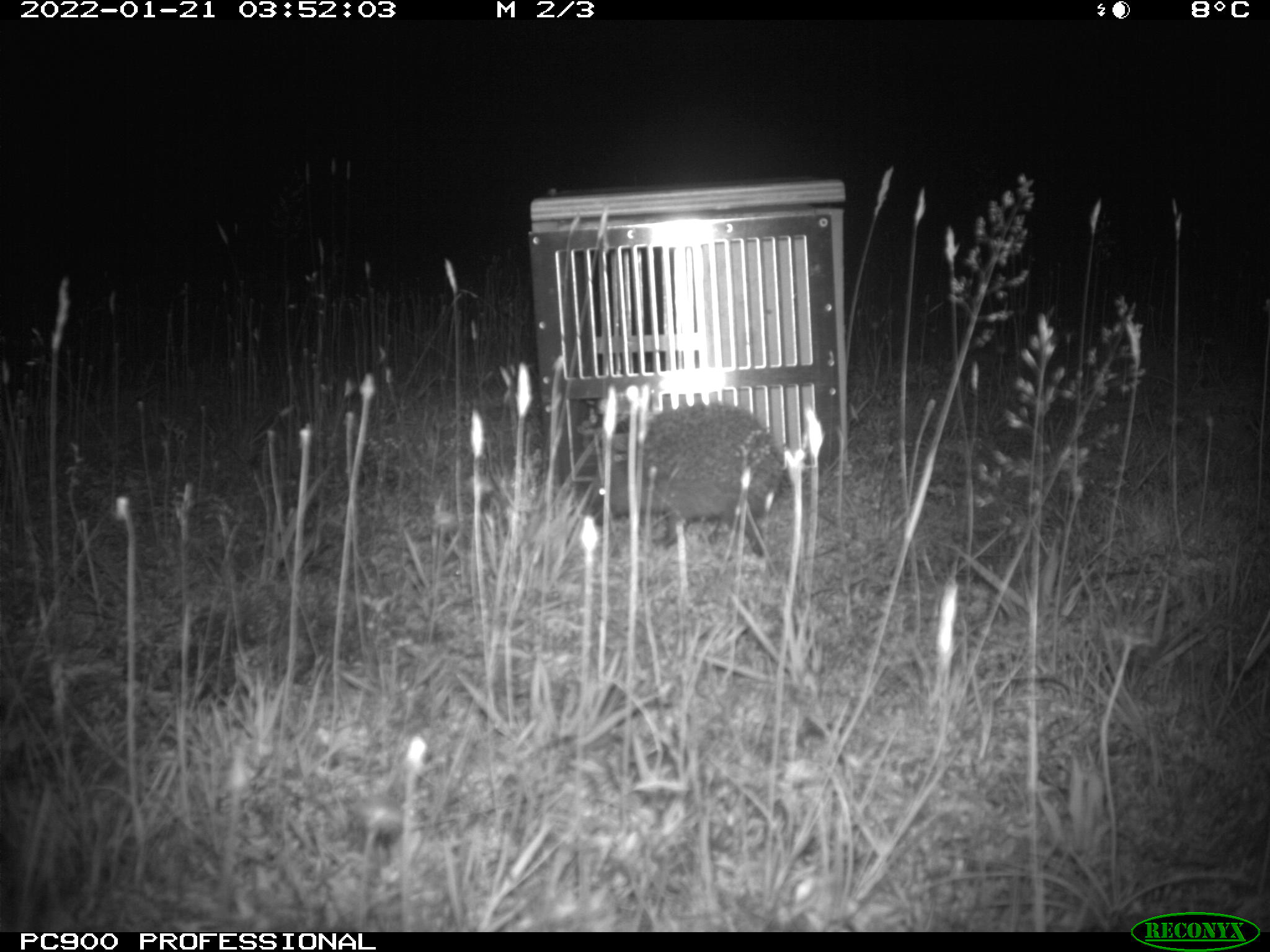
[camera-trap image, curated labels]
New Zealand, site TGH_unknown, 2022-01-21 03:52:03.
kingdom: Animalia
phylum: Chordata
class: Mammalia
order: Eulipotyphla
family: Erinaceidae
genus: Erinaceus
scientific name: Erinaceus europaeus europaeus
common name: european hedgehog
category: hedgehog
Hedgehog (european hedgehog) (Erinaceus europaeus europaeus).